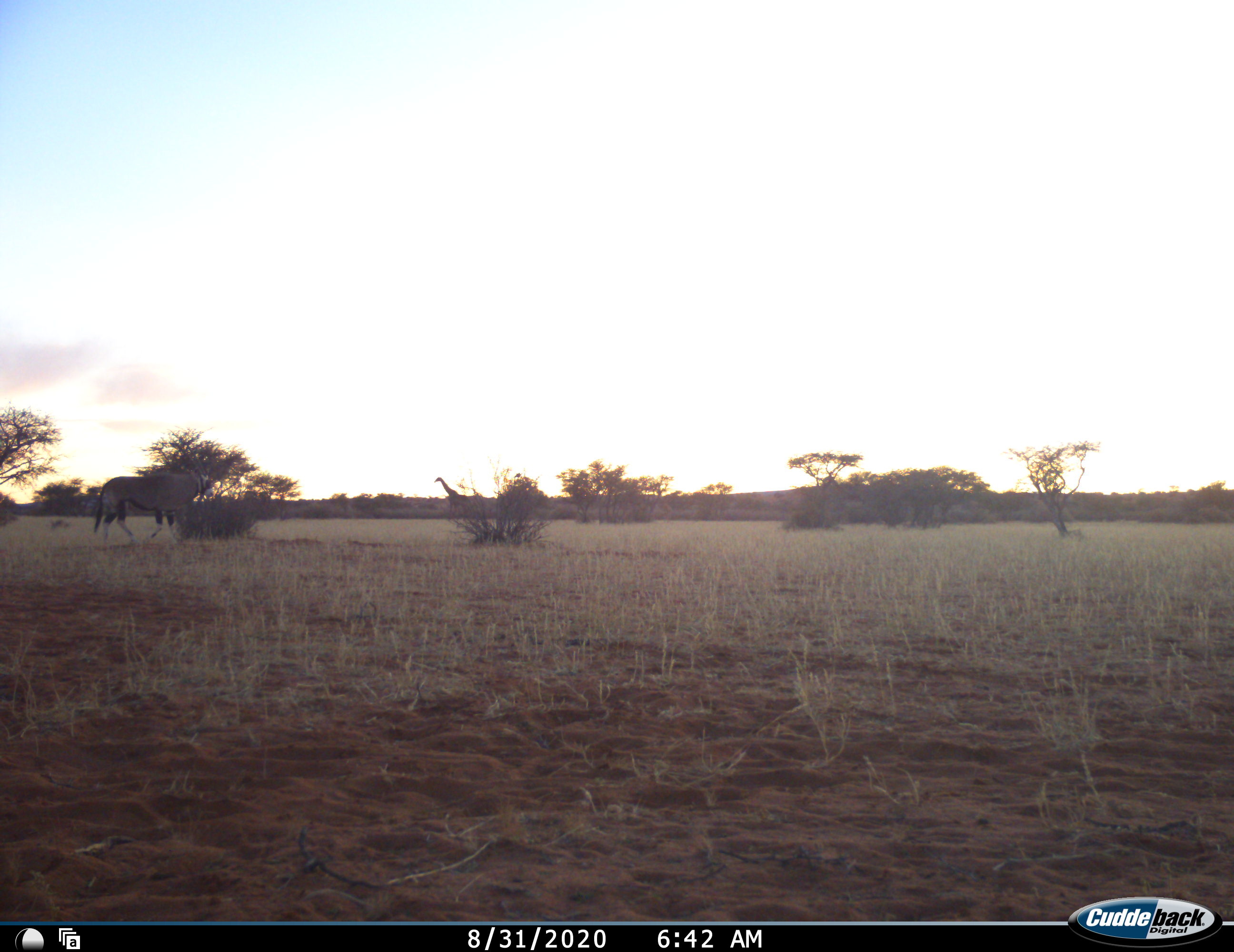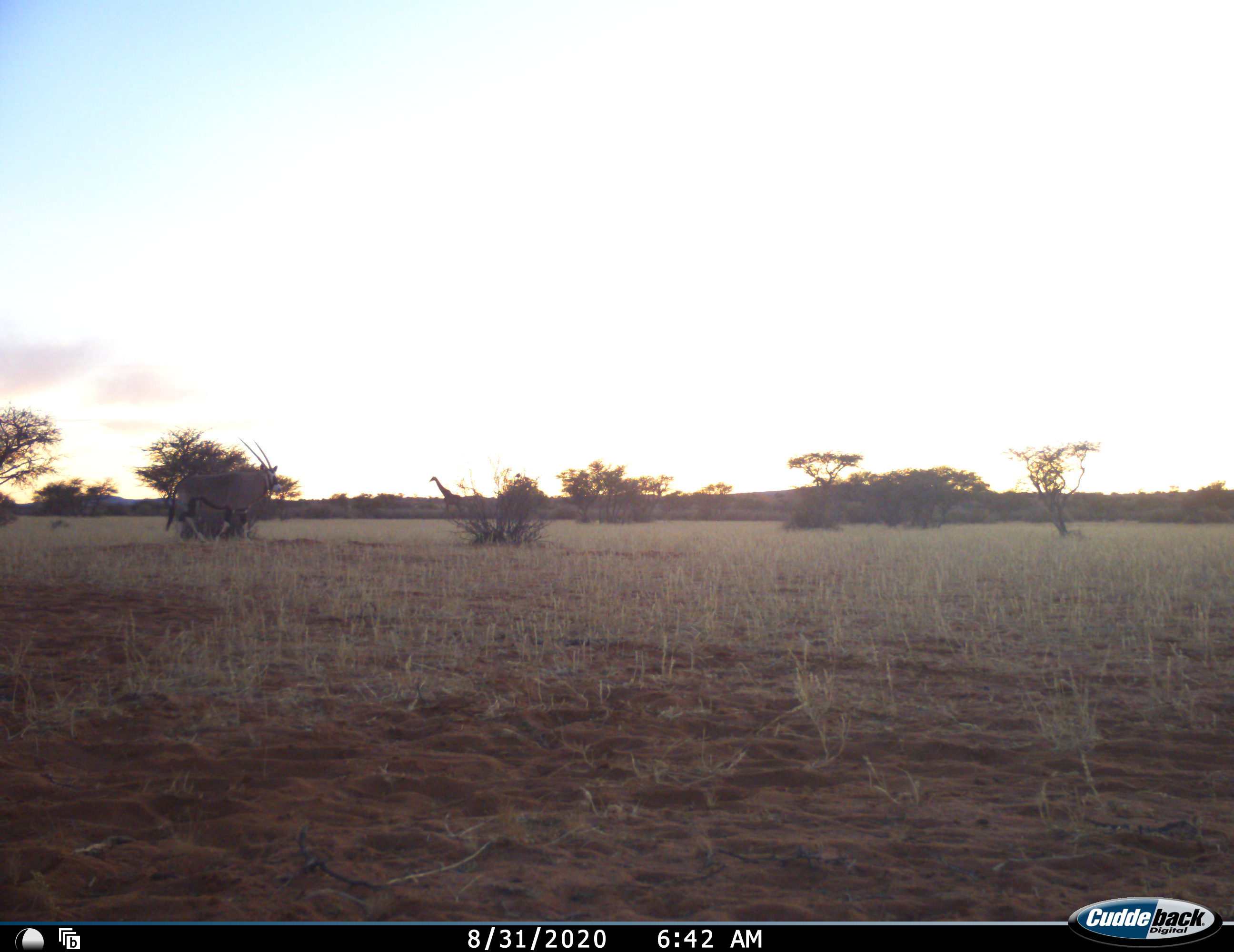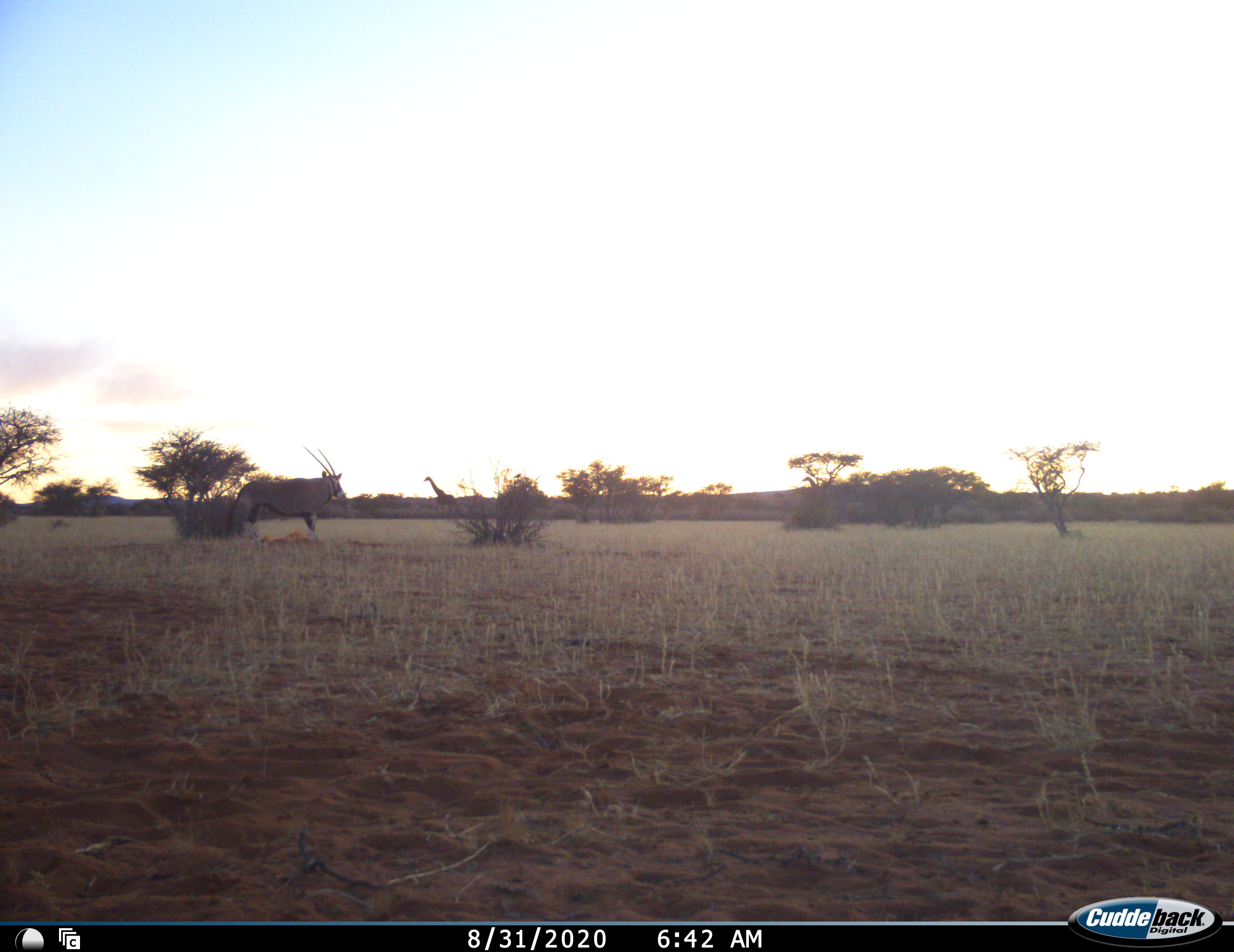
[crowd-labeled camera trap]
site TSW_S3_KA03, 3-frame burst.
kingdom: Animalia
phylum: Chordata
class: Mammalia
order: Artiodactyla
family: Bovidae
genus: Oryx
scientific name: Oryx gazella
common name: gemsbok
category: oryx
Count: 1.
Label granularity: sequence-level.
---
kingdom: Animalia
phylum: Chordata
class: Mammalia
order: Artiodactyla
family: Giraffidae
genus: Giraffa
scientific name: Giraffa camelopardalis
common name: giraffe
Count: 2.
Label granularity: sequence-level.